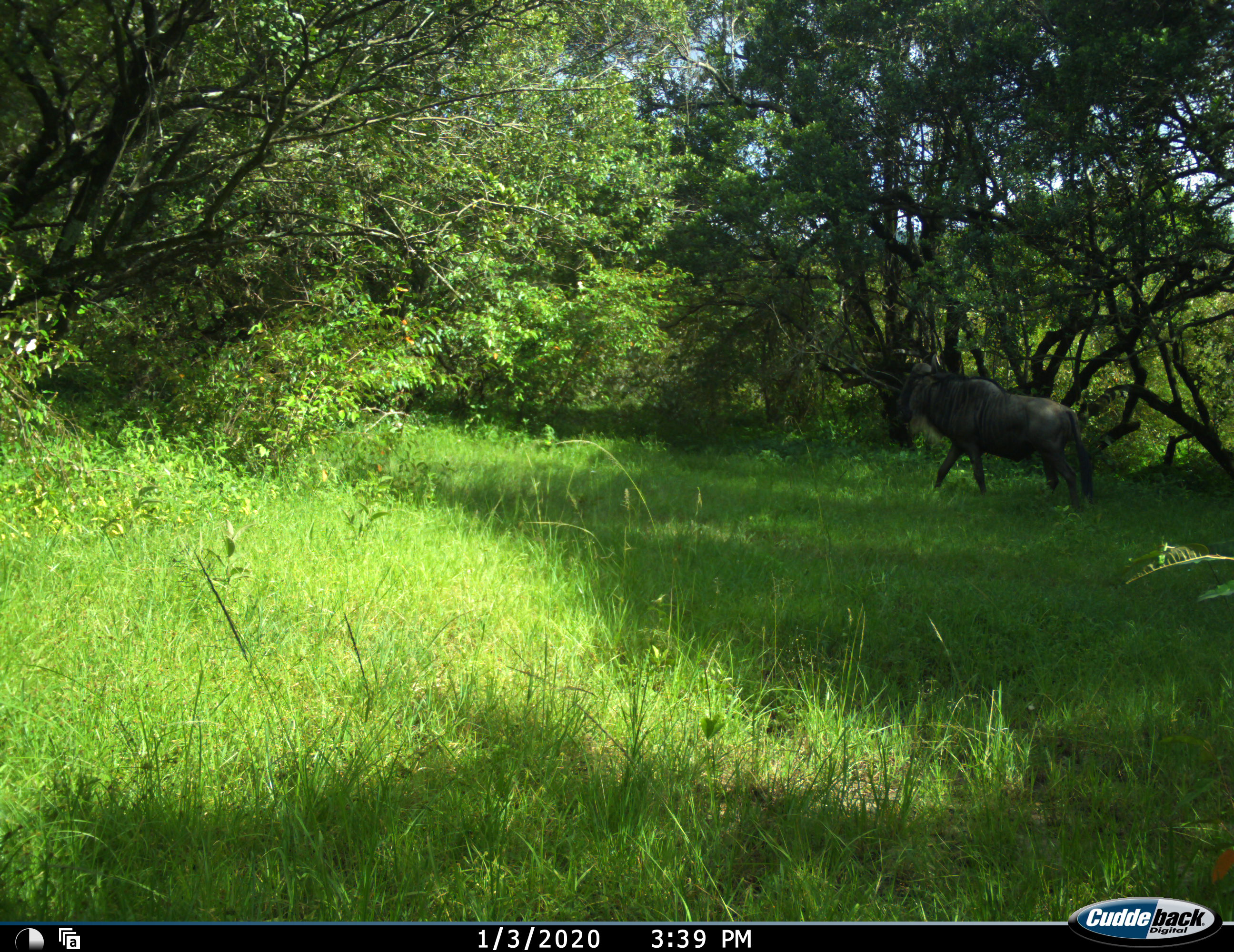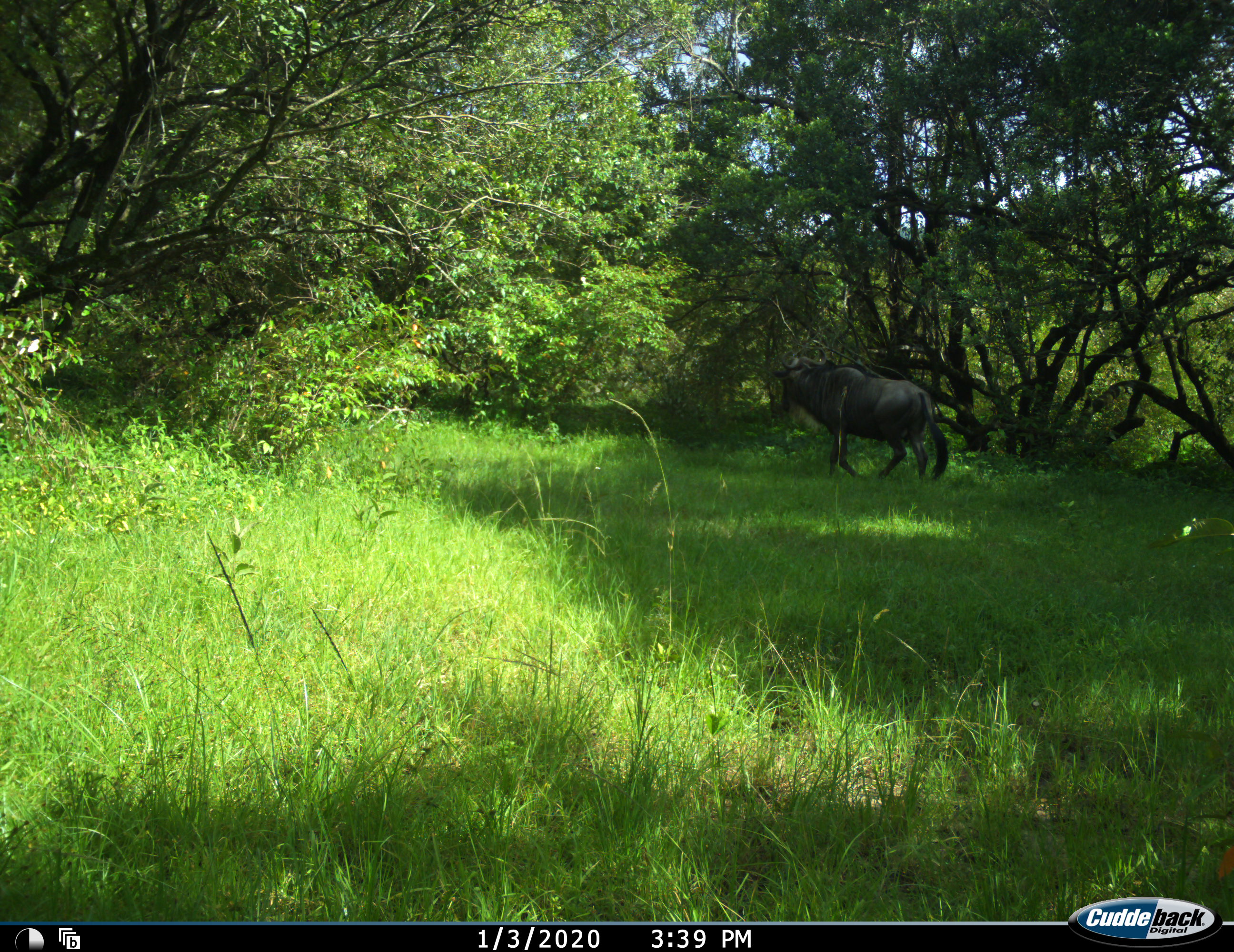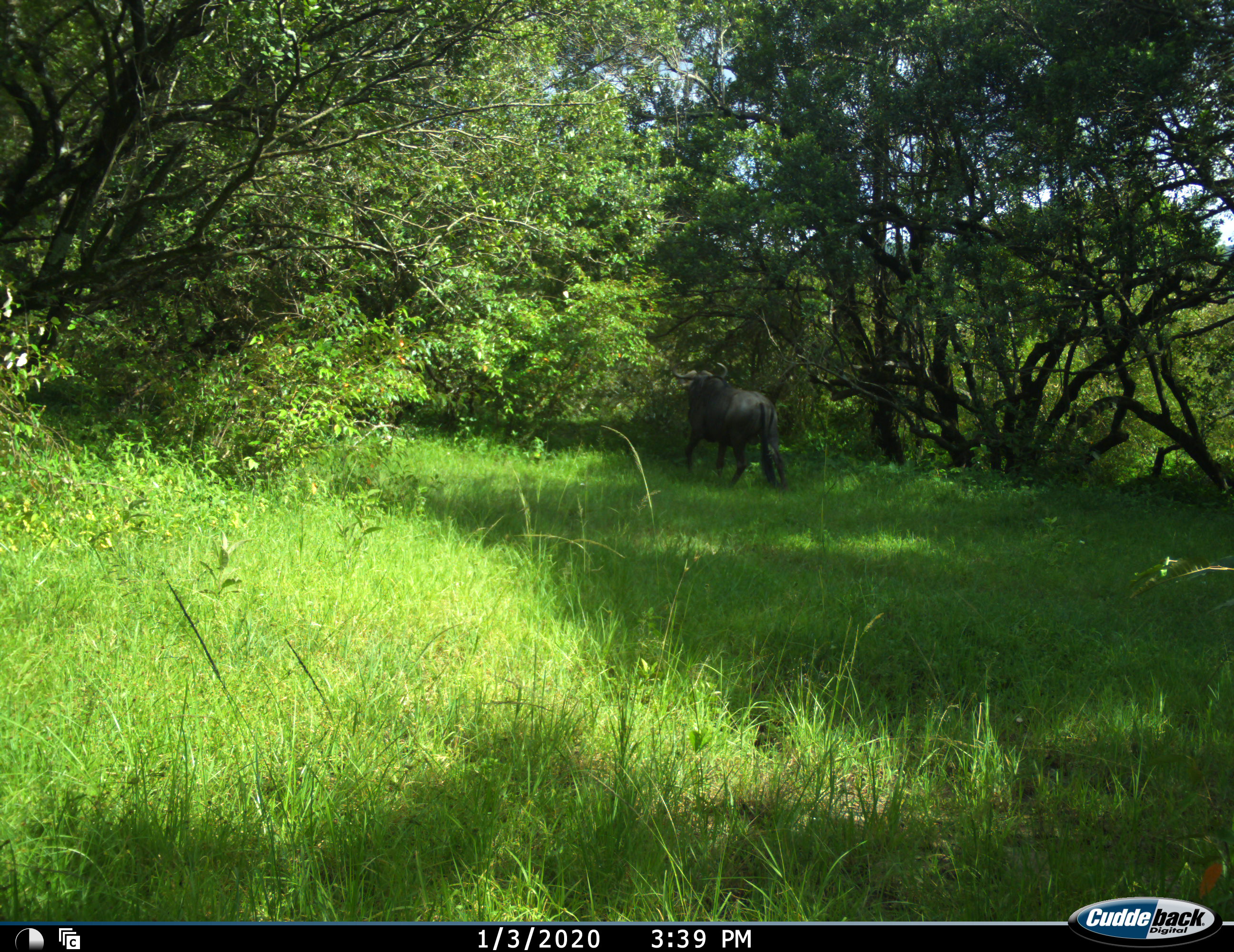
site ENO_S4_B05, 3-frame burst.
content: unidentified animal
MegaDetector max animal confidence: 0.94